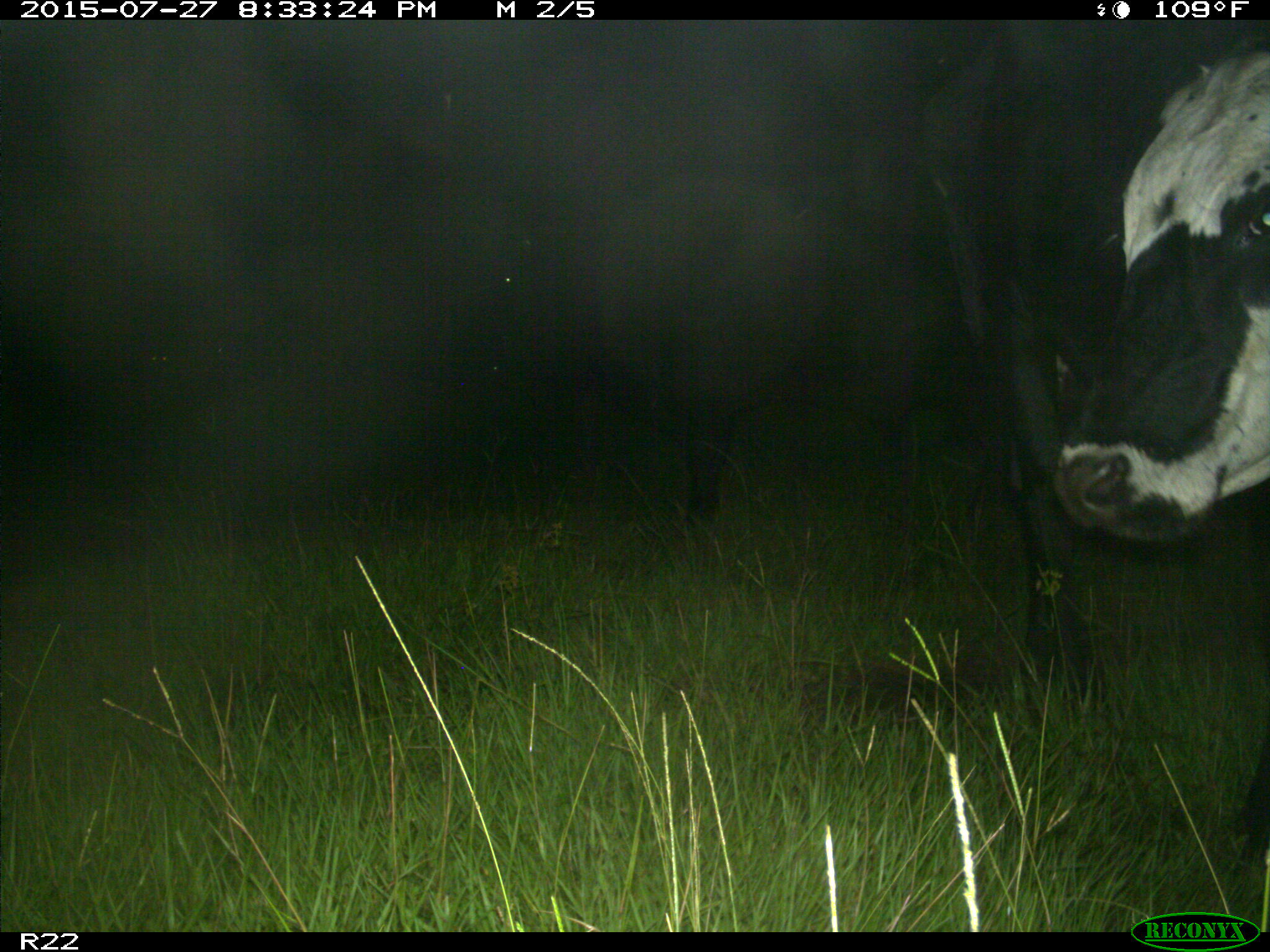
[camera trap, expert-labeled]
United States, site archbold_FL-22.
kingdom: Animalia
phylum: Chordata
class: Mammalia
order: Artiodactyla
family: Bovidae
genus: Bos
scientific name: Bos taurus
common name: domestic cow